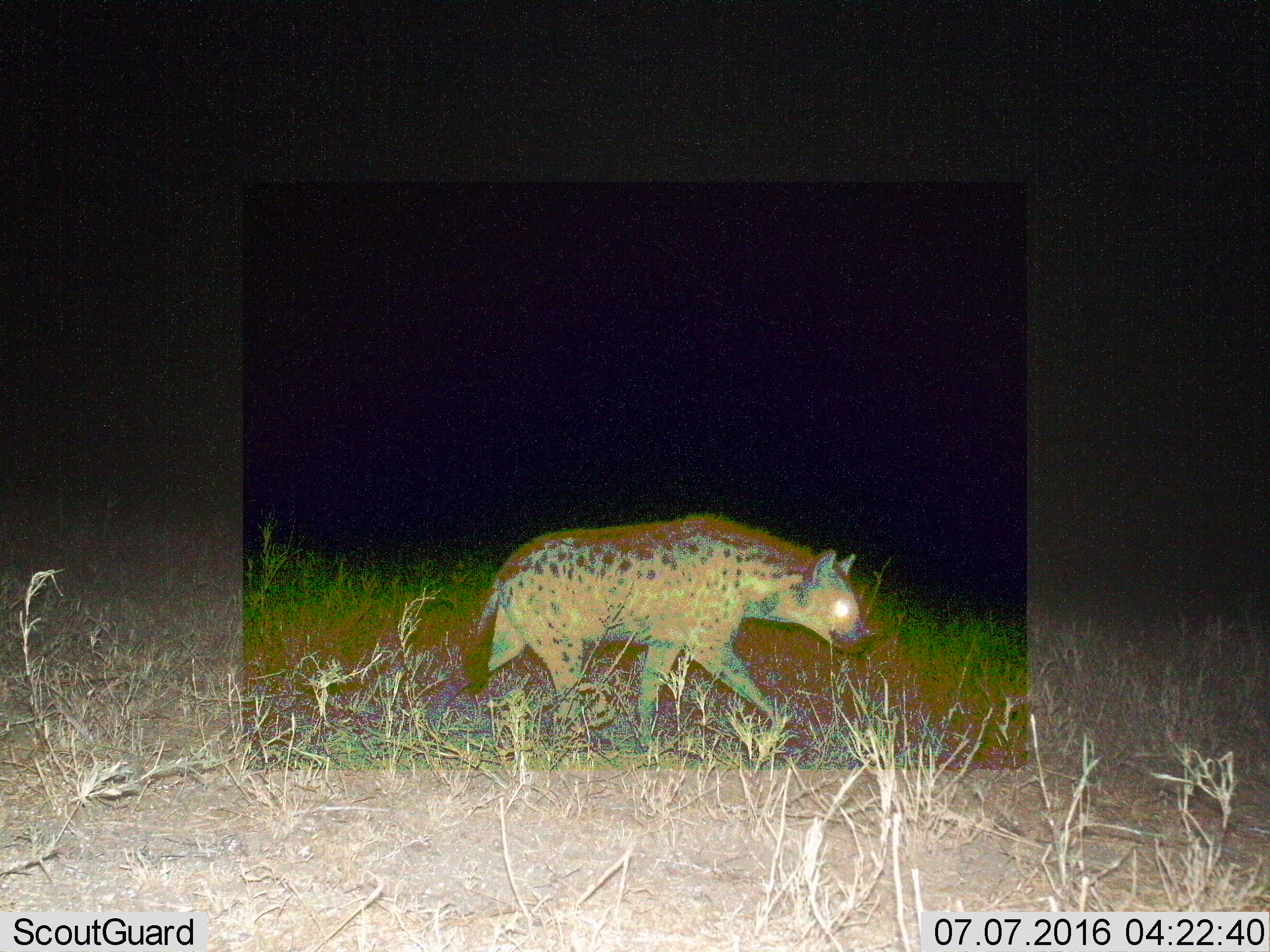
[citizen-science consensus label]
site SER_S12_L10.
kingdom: Animalia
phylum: Chordata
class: Mammalia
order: Carnivora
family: Hyaenidae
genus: Crocuta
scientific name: Crocuta crocuta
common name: spotted hyena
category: hyenaspotted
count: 1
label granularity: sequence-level